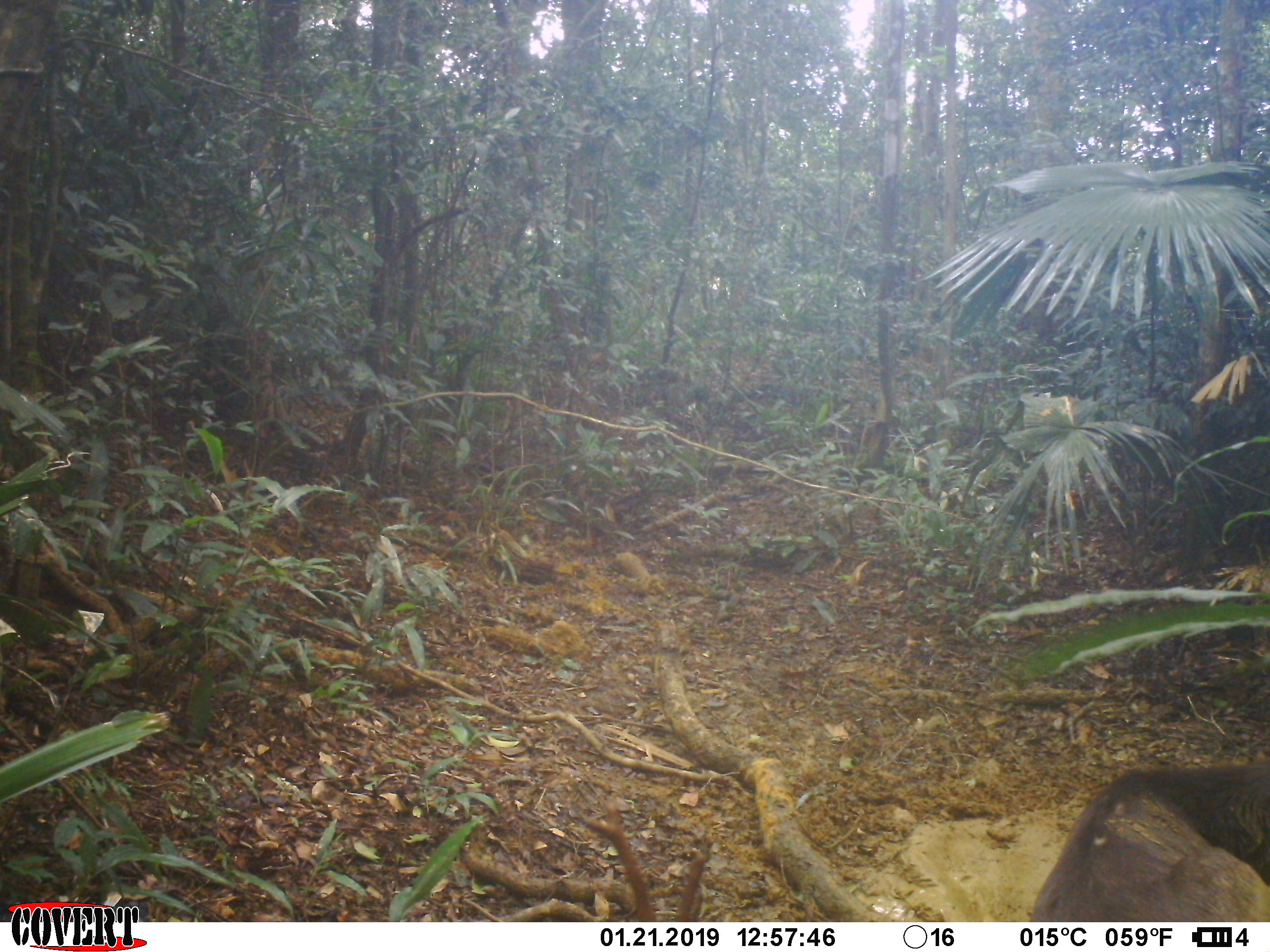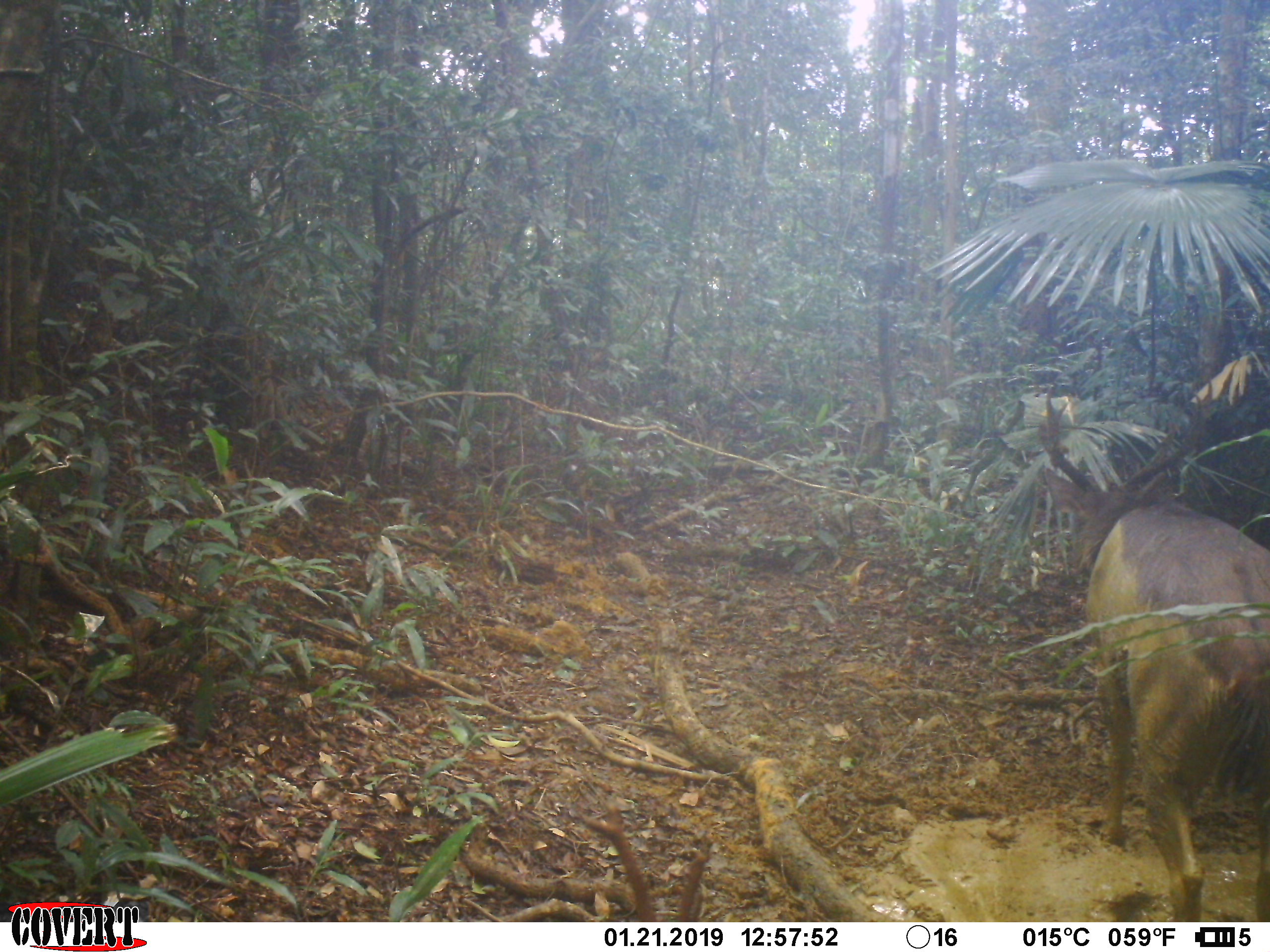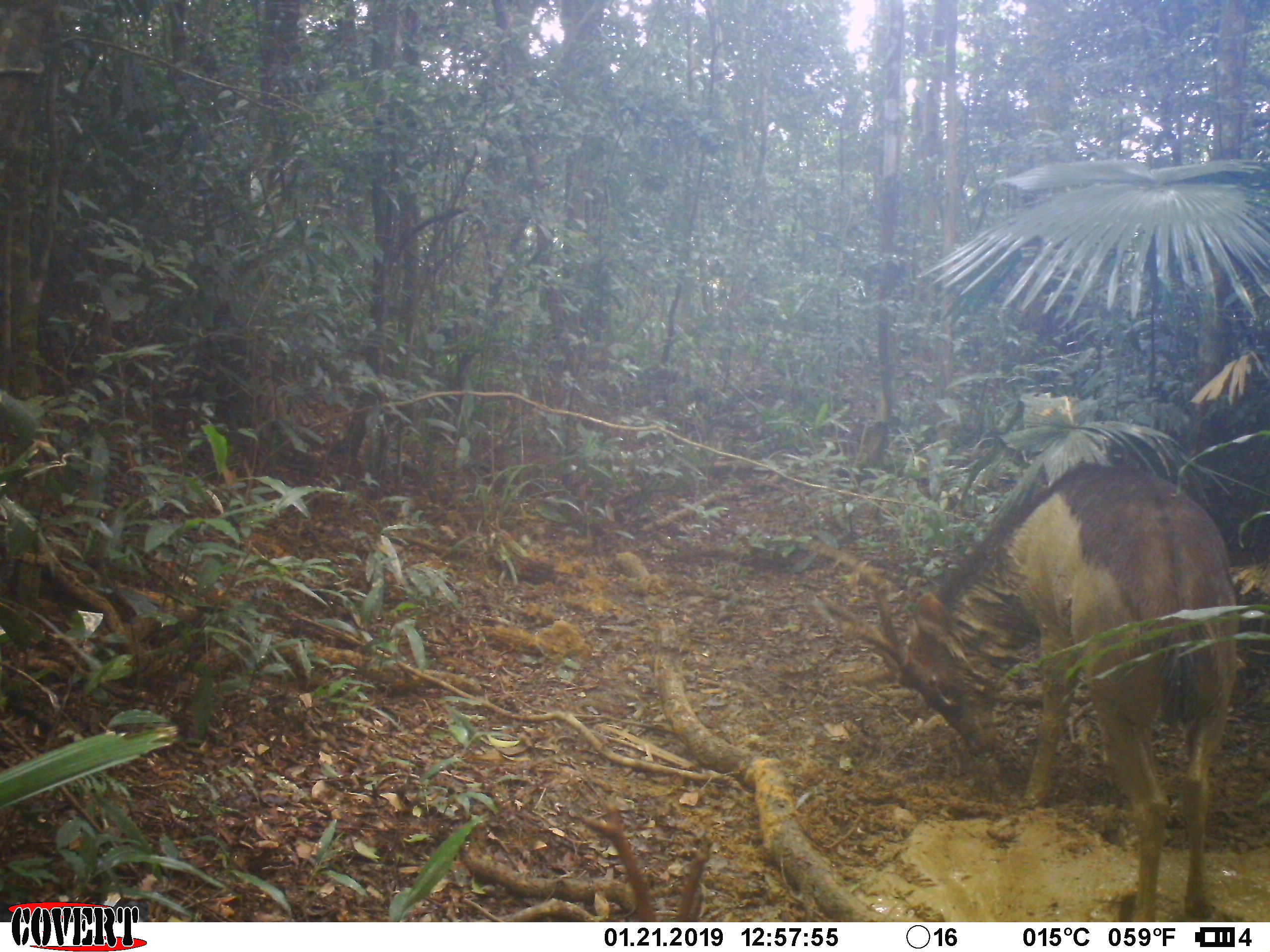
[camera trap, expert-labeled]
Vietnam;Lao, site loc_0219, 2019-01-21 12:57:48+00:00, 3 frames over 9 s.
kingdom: Animalia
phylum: Chordata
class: Mammalia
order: Artiodactyla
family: Cervidae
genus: Rusa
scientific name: Rusa unicolor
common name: sambar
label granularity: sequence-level